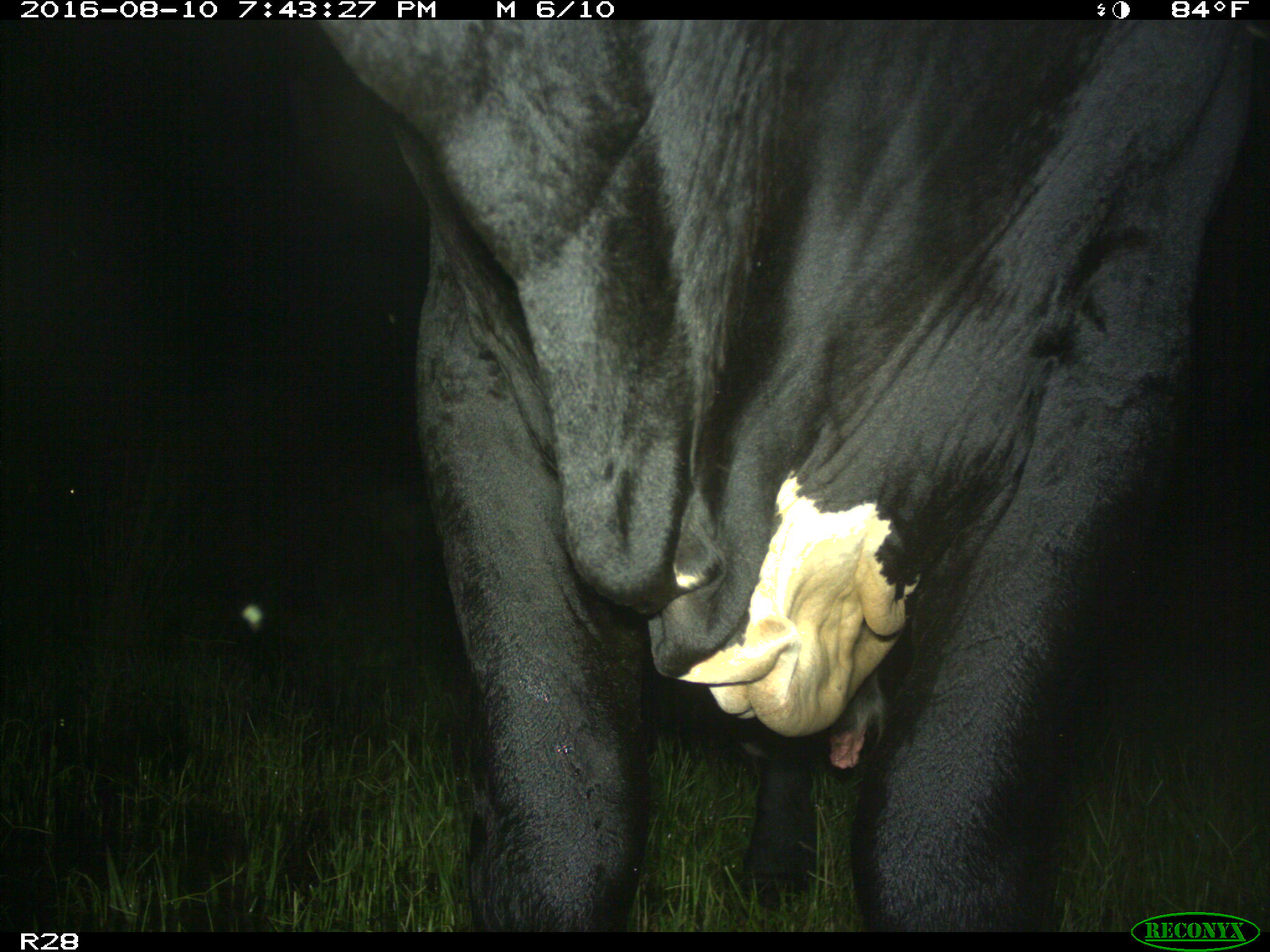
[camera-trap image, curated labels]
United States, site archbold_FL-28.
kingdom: Animalia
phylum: Chordata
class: Mammalia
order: Artiodactyla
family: Bovidae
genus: Bos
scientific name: Bos taurus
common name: domestic cow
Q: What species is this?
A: Bos taurus (domestic cow).